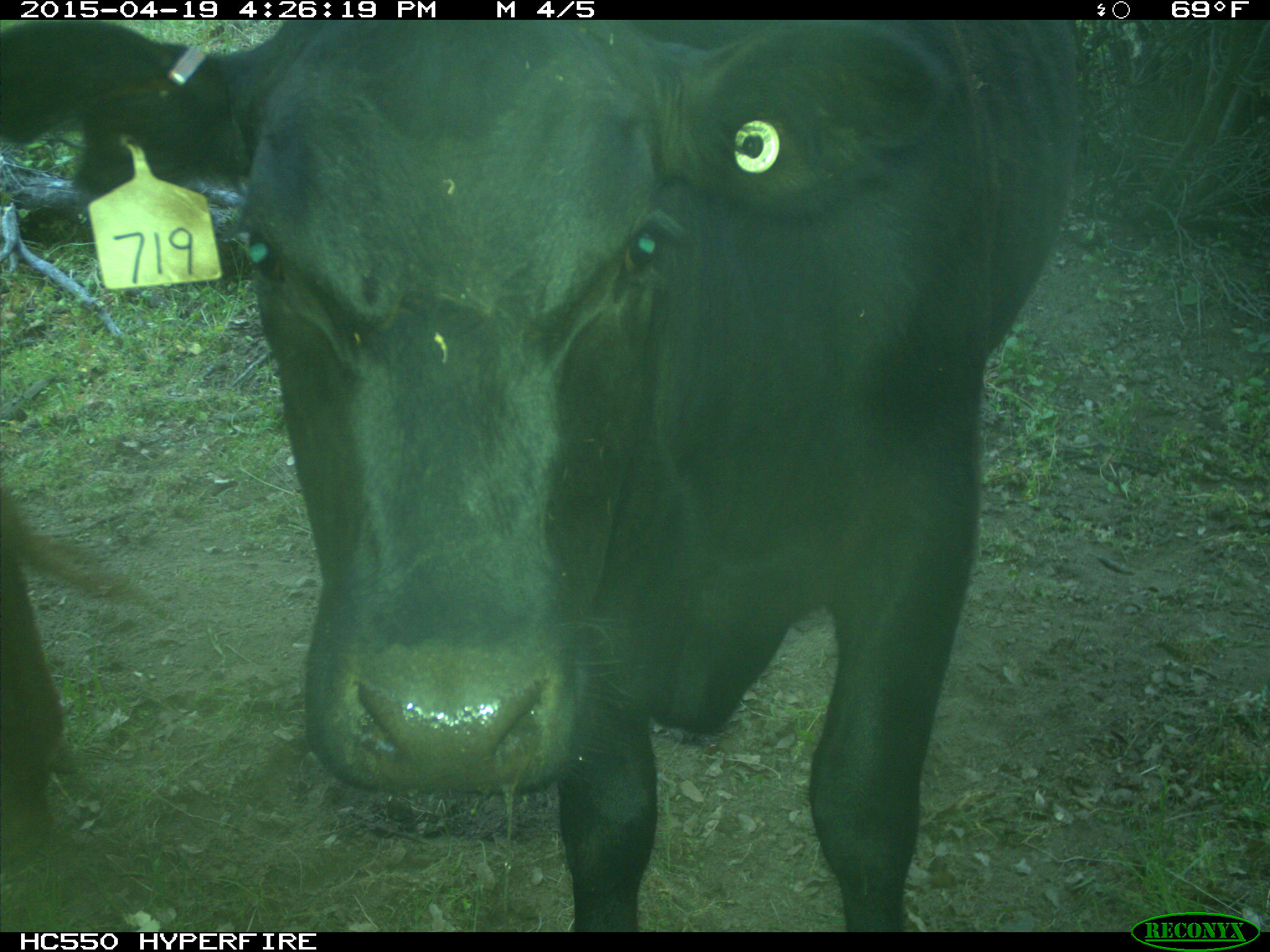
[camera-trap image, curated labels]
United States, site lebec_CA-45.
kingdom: Animalia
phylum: Chordata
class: Mammalia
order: Artiodactyla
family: Bovidae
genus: Bos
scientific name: Bos taurus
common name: domestic cow